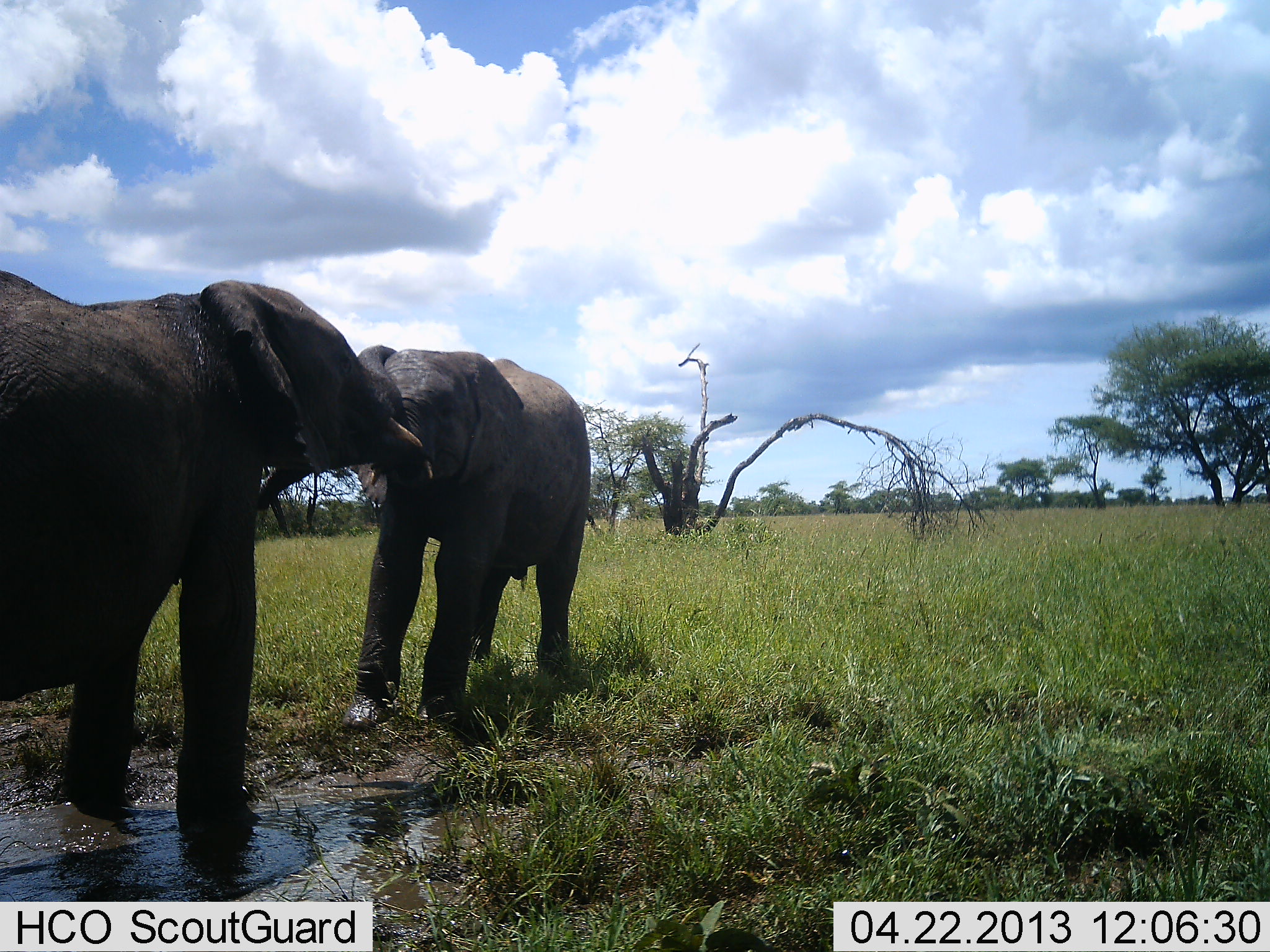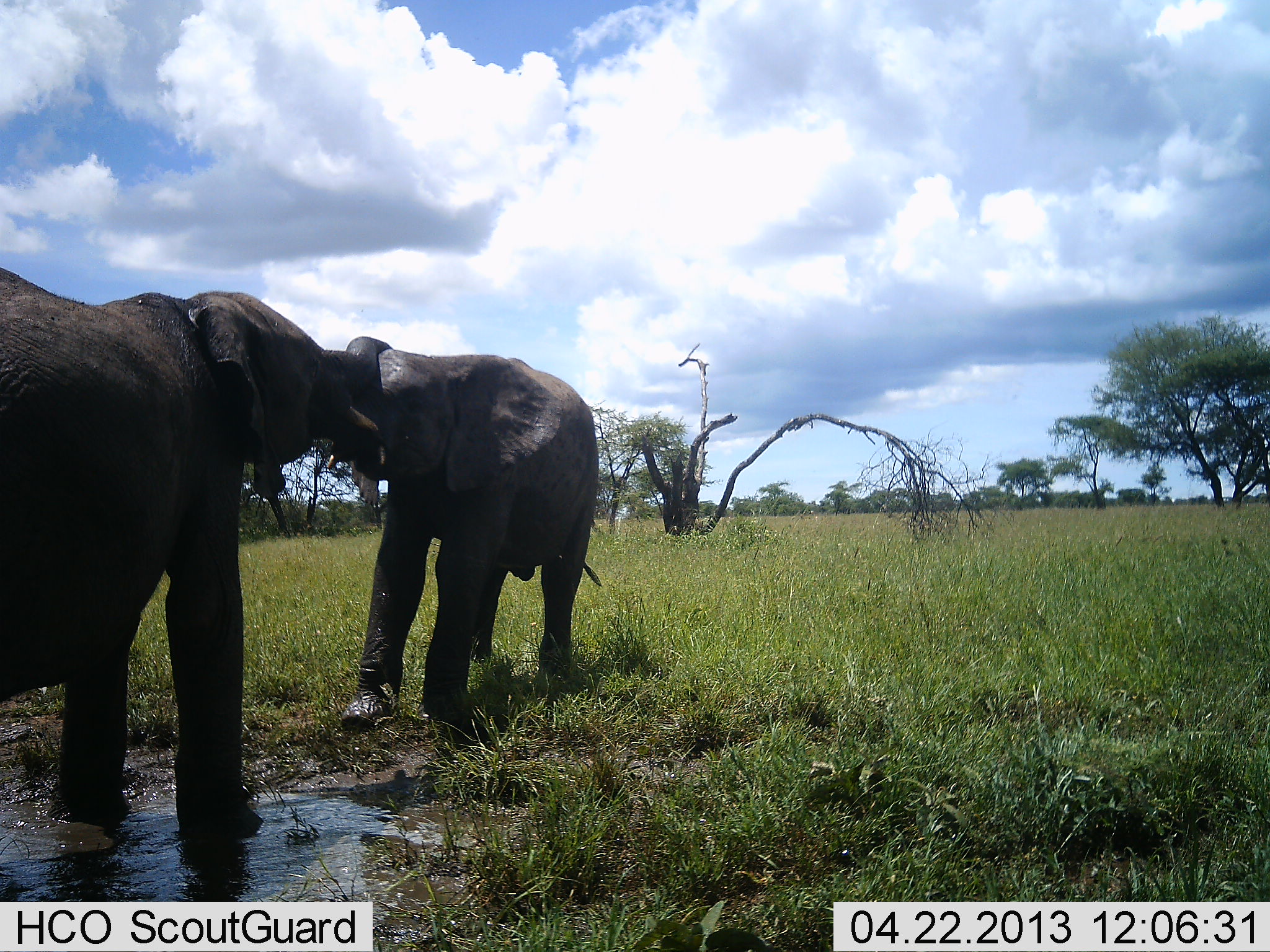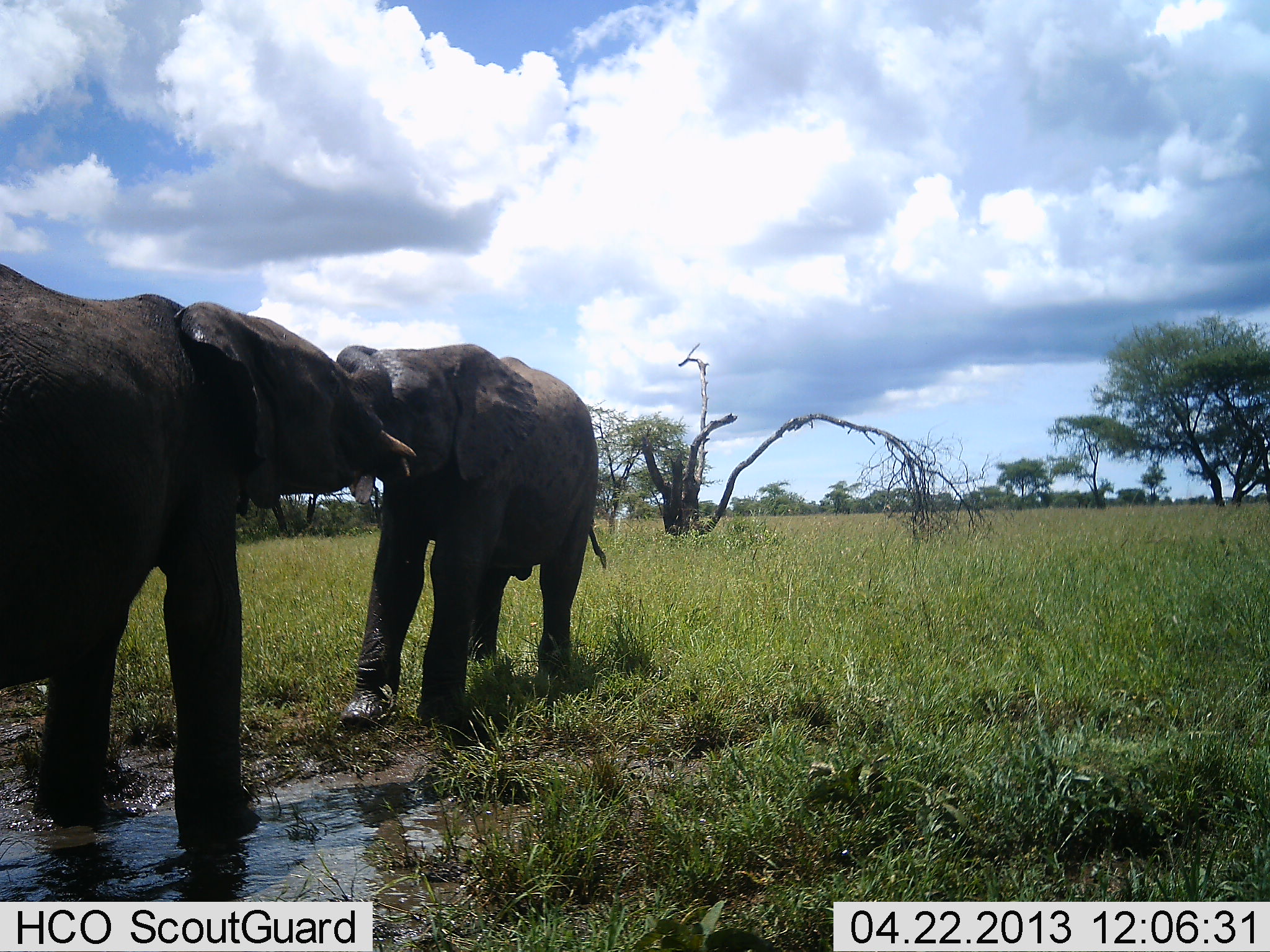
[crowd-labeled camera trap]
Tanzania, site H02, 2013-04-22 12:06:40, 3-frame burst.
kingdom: Animalia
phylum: Chordata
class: Mammalia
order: Proboscidea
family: Elephantidae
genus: Loxodonta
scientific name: Loxodonta africana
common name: african bush elephant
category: elephant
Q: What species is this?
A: Elephant (african bush elephant) (Loxodonta africana).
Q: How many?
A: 2.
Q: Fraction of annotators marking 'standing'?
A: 0%.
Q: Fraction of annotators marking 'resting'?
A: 0%.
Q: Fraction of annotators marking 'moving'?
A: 0%.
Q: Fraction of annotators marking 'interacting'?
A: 100%.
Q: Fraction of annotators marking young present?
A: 21%.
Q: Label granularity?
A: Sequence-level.